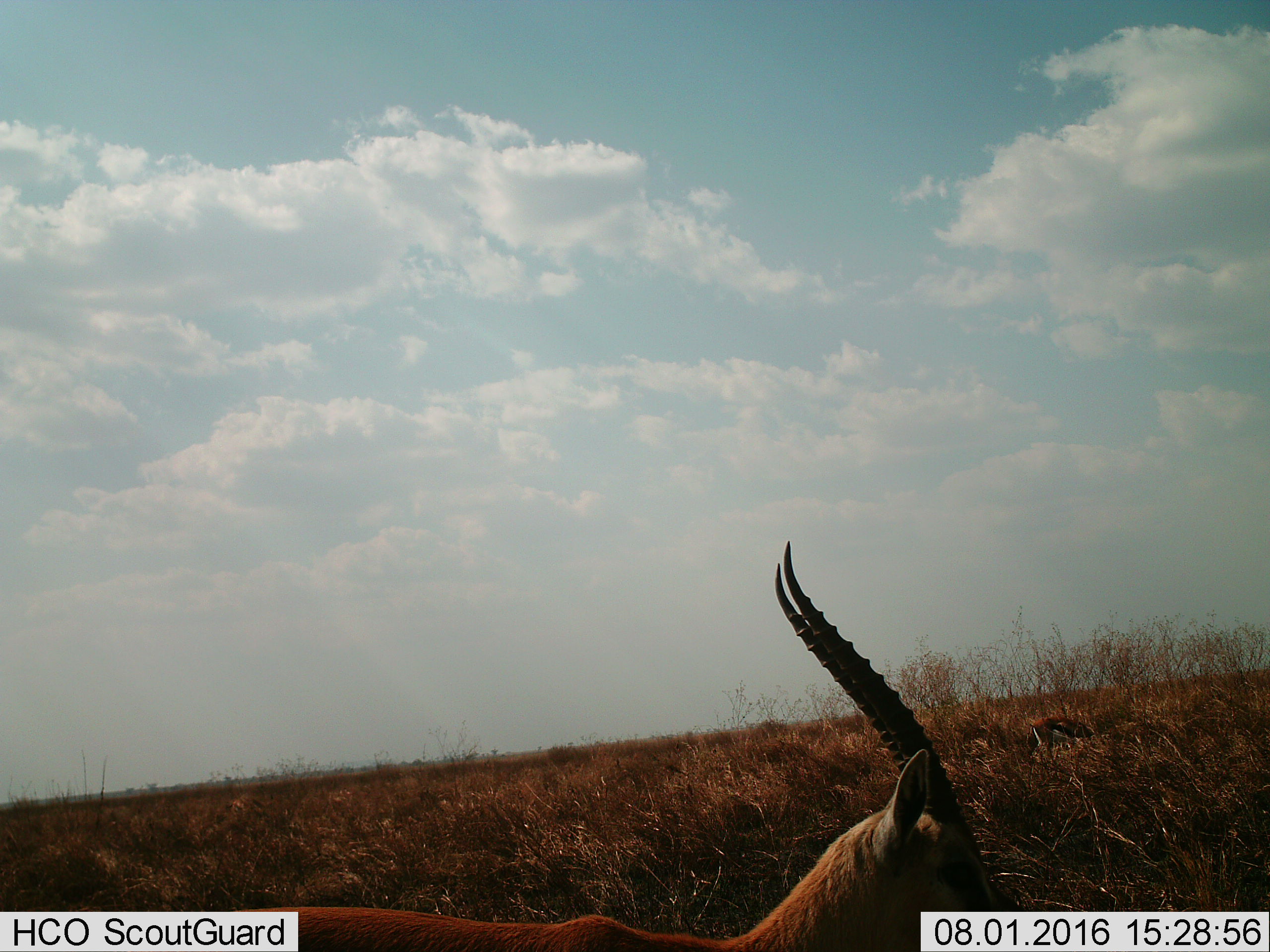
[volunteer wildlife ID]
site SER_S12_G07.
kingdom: Animalia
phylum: Chordata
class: Mammalia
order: Artiodactyla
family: Bovidae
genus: Eudorcas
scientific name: Eudorcas thomsonii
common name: thomson's gazelle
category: gazellethomsons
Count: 1.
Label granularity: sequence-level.